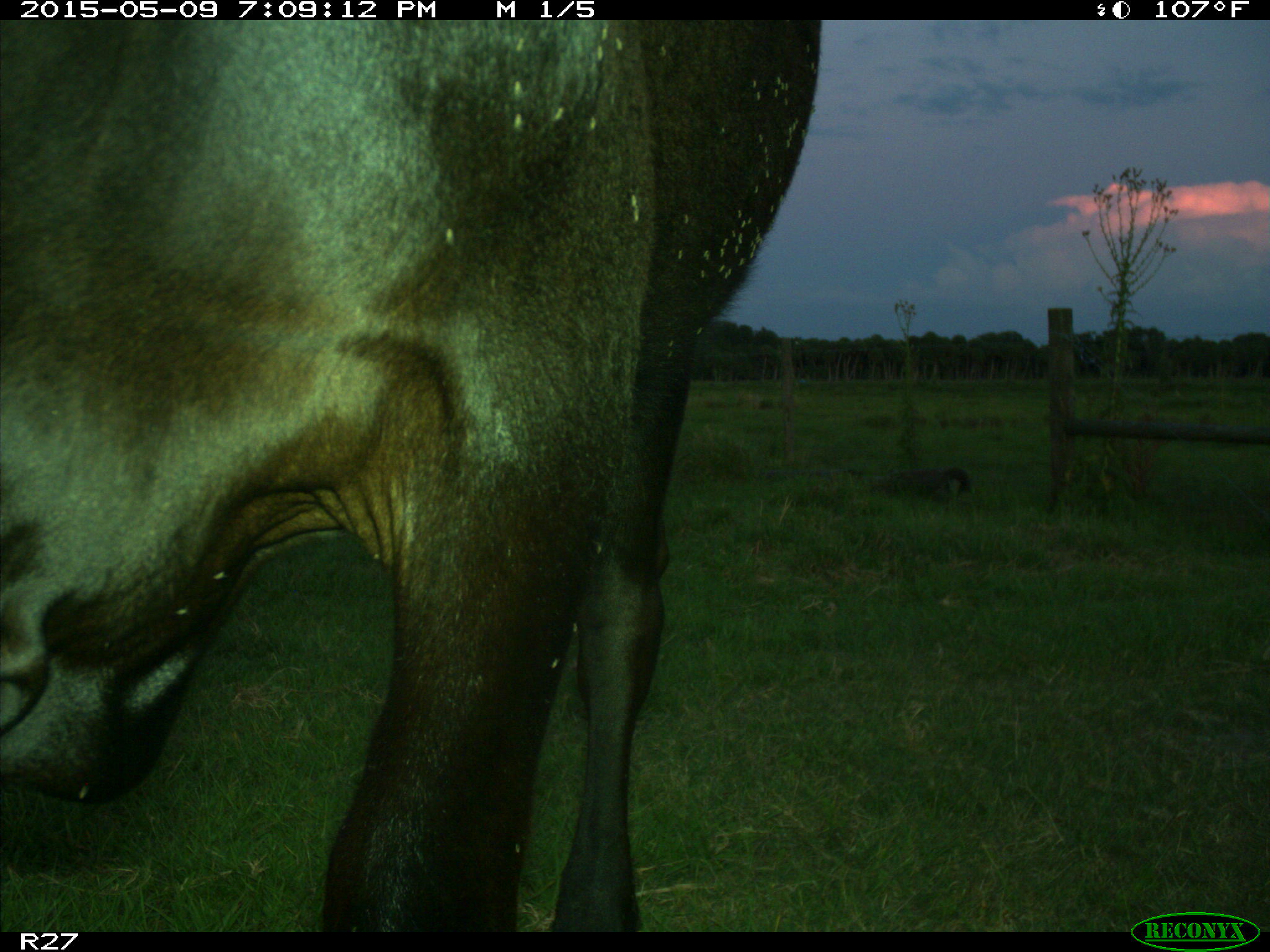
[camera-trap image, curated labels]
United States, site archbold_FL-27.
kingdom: Animalia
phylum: Chordata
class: Mammalia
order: Artiodactyla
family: Bovidae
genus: Bos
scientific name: Bos taurus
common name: domestic cow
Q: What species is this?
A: Bos taurus (domestic cow).